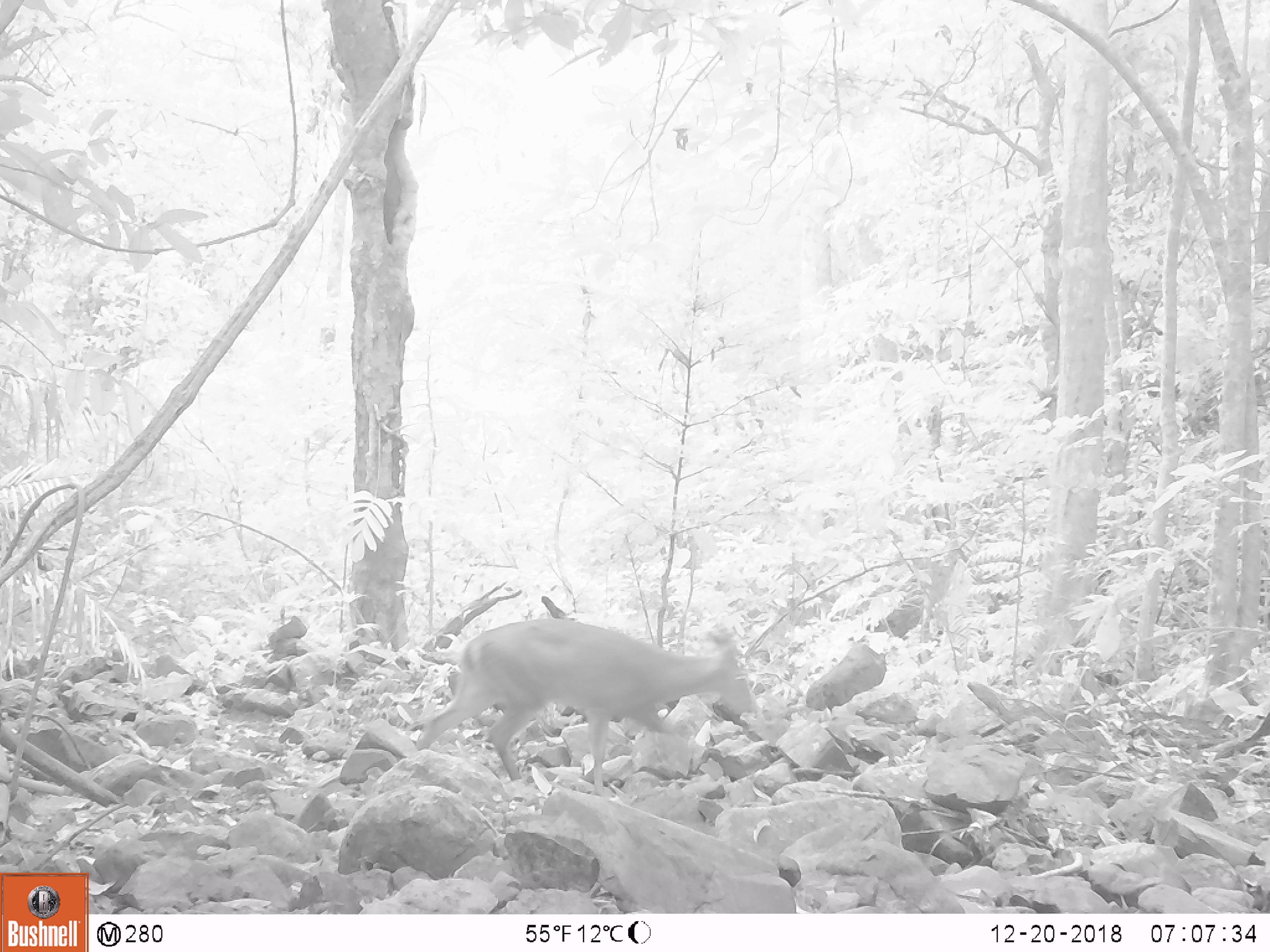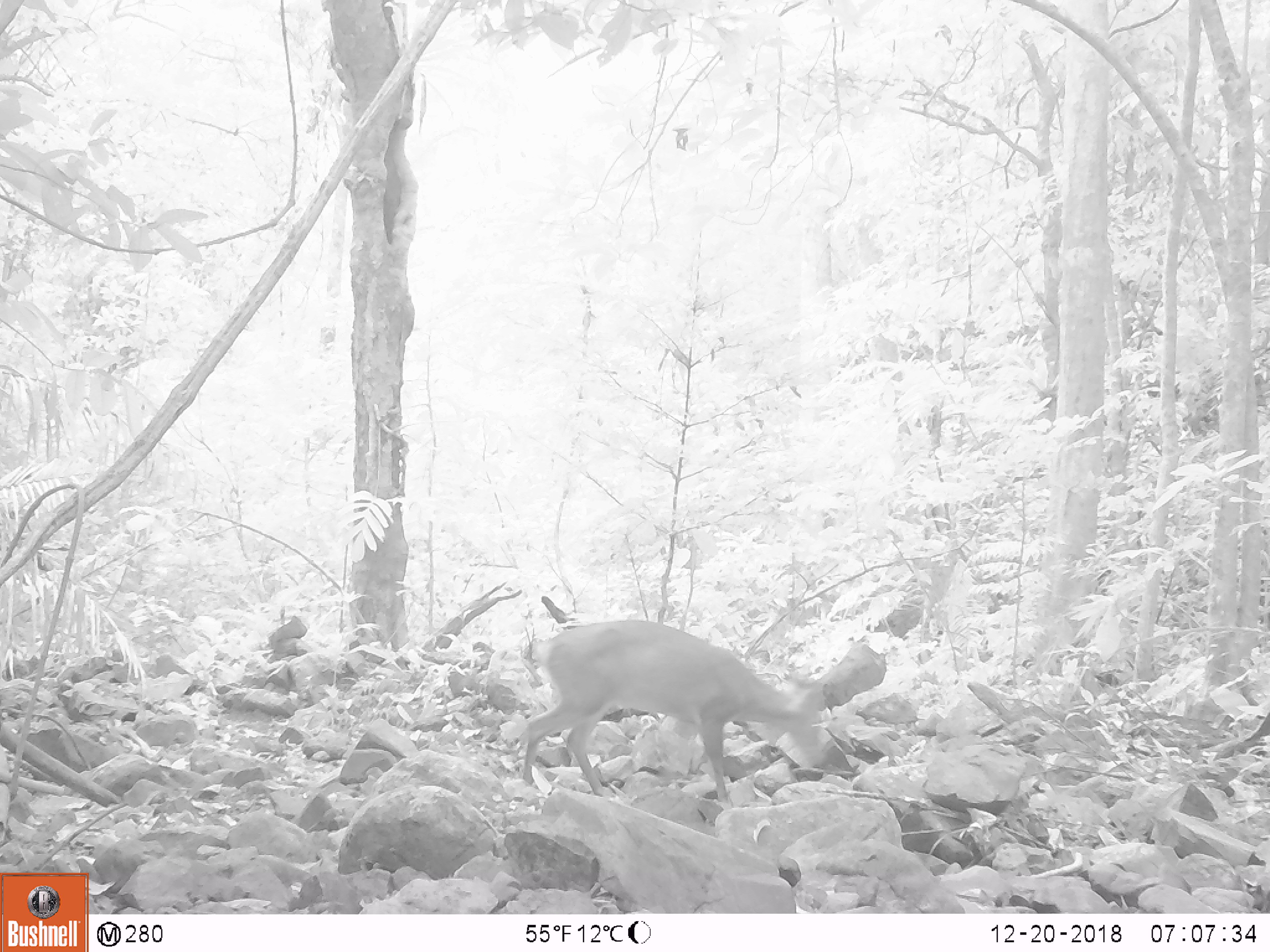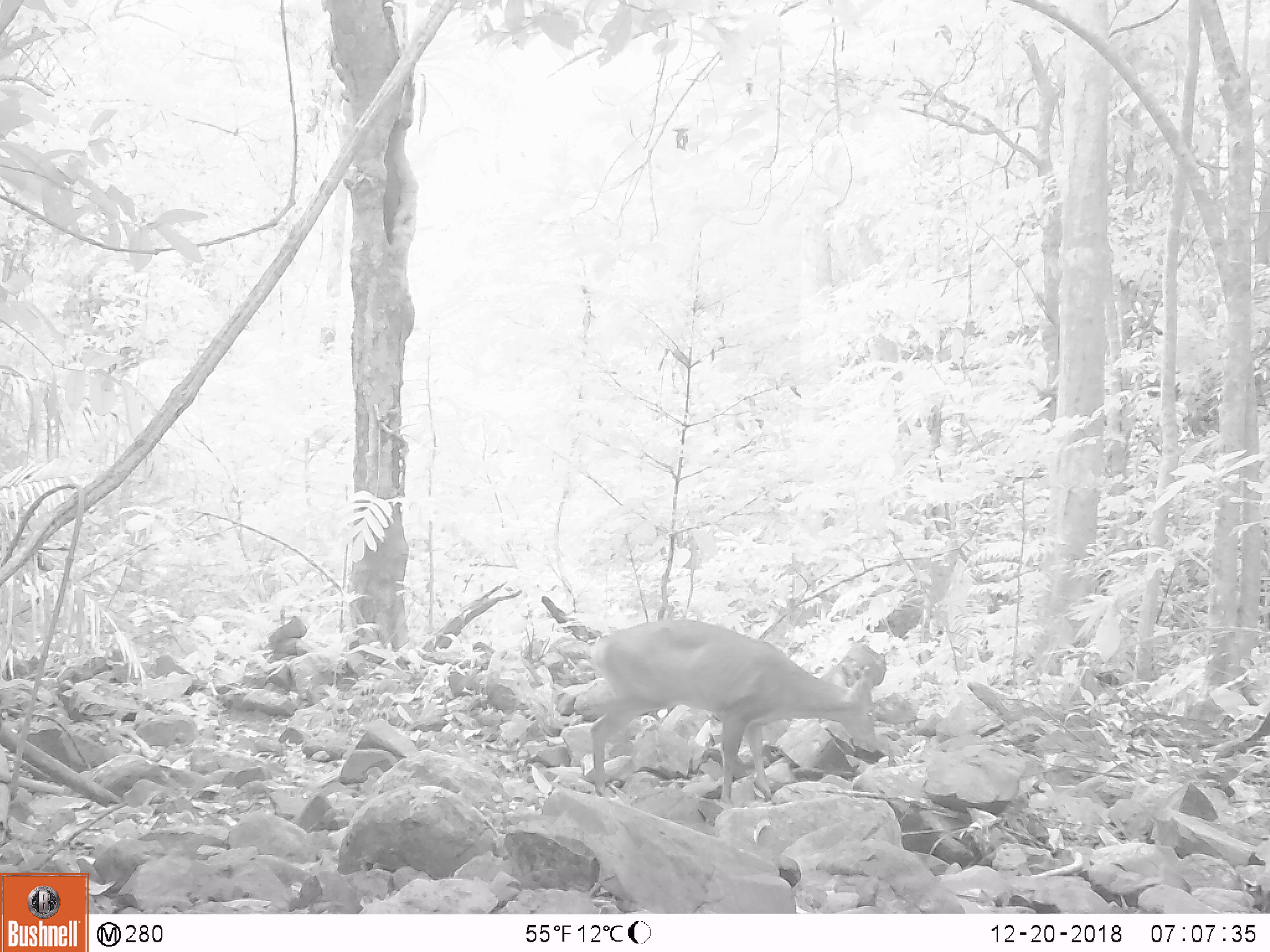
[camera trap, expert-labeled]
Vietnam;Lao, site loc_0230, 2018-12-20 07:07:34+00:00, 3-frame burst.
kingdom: Animalia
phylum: Chordata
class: Mammalia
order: Artiodactyla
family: Cervidae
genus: Muntiacus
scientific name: Muntiacus vuquangensis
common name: large-antlered muntjac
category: large antlered muntjac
Large antlered muntjac (large-antlered muntjac) (Muntiacus vuquangensis). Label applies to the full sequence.